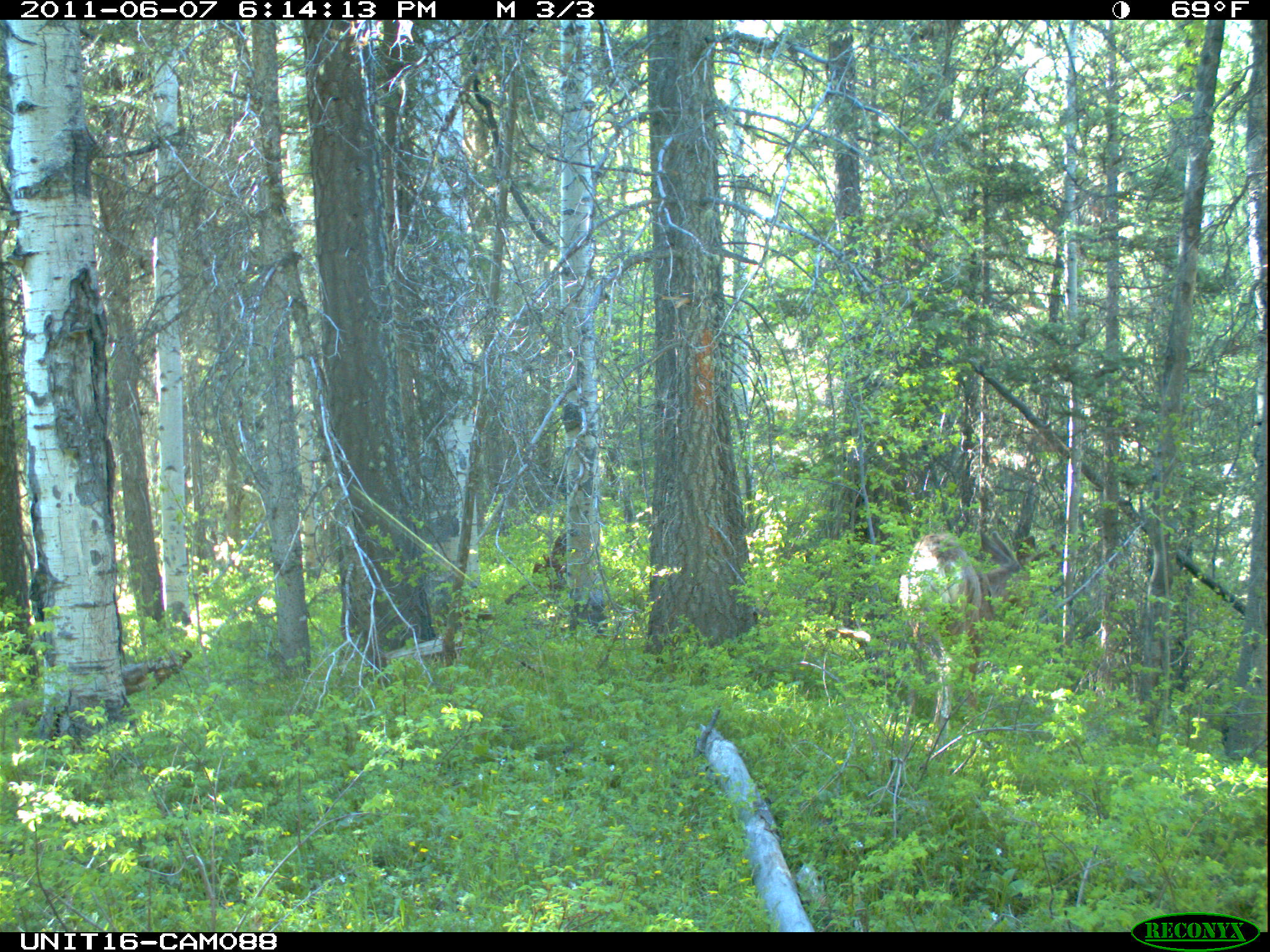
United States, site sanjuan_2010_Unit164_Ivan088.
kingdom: Animalia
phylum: Chordata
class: Mammalia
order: Artiodactyla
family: Cervidae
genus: Odocoileus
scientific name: Odocoileus hemionus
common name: mule deer